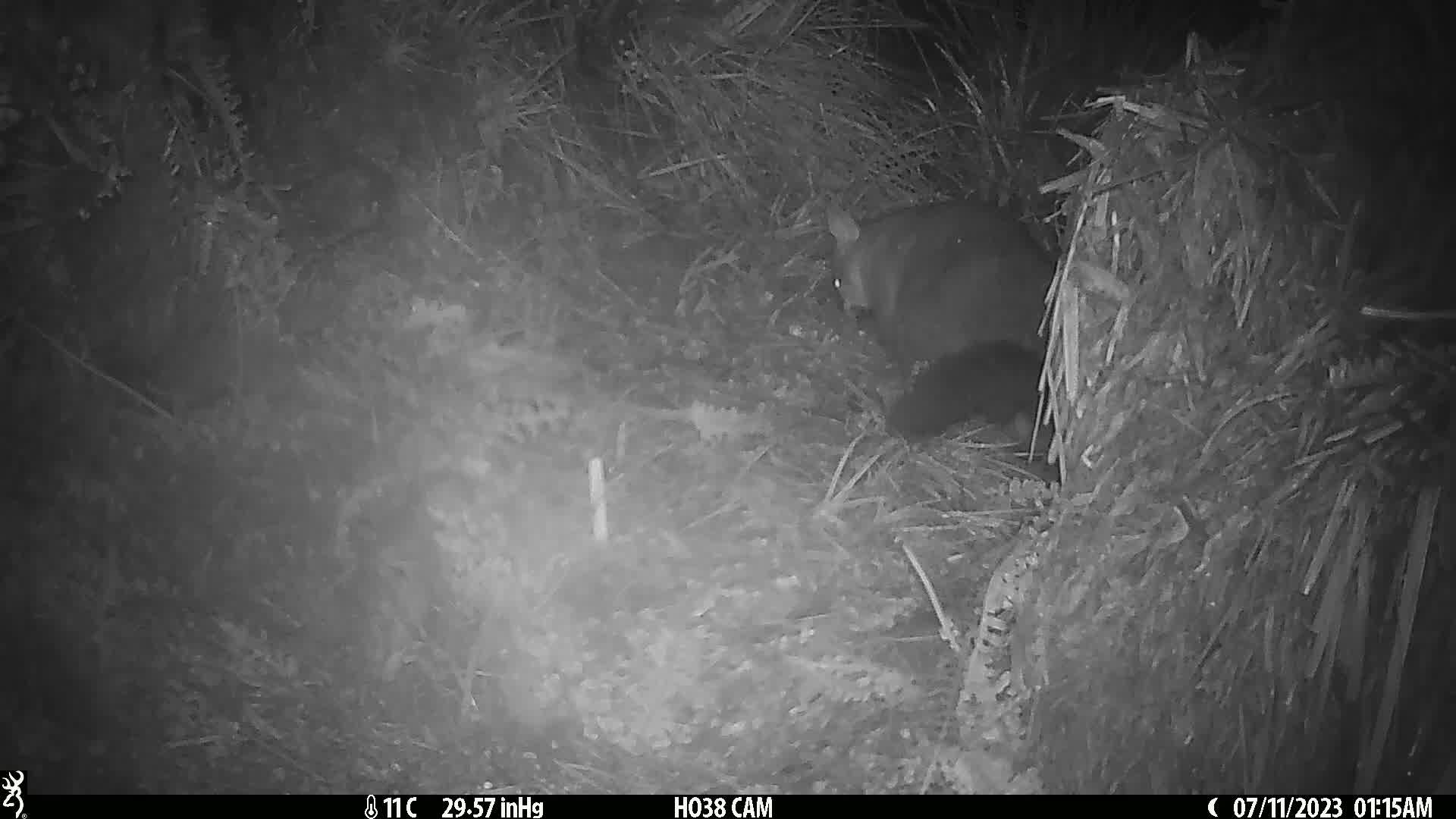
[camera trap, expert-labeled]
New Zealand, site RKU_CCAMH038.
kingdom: Animalia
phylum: Chordata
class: Mammalia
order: Diprotodontia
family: Phalangeridae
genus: Trichosurus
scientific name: Trichosurus vulpecula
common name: common brushtail possum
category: possum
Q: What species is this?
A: Possum (common brushtail possum) (Trichosurus vulpecula).